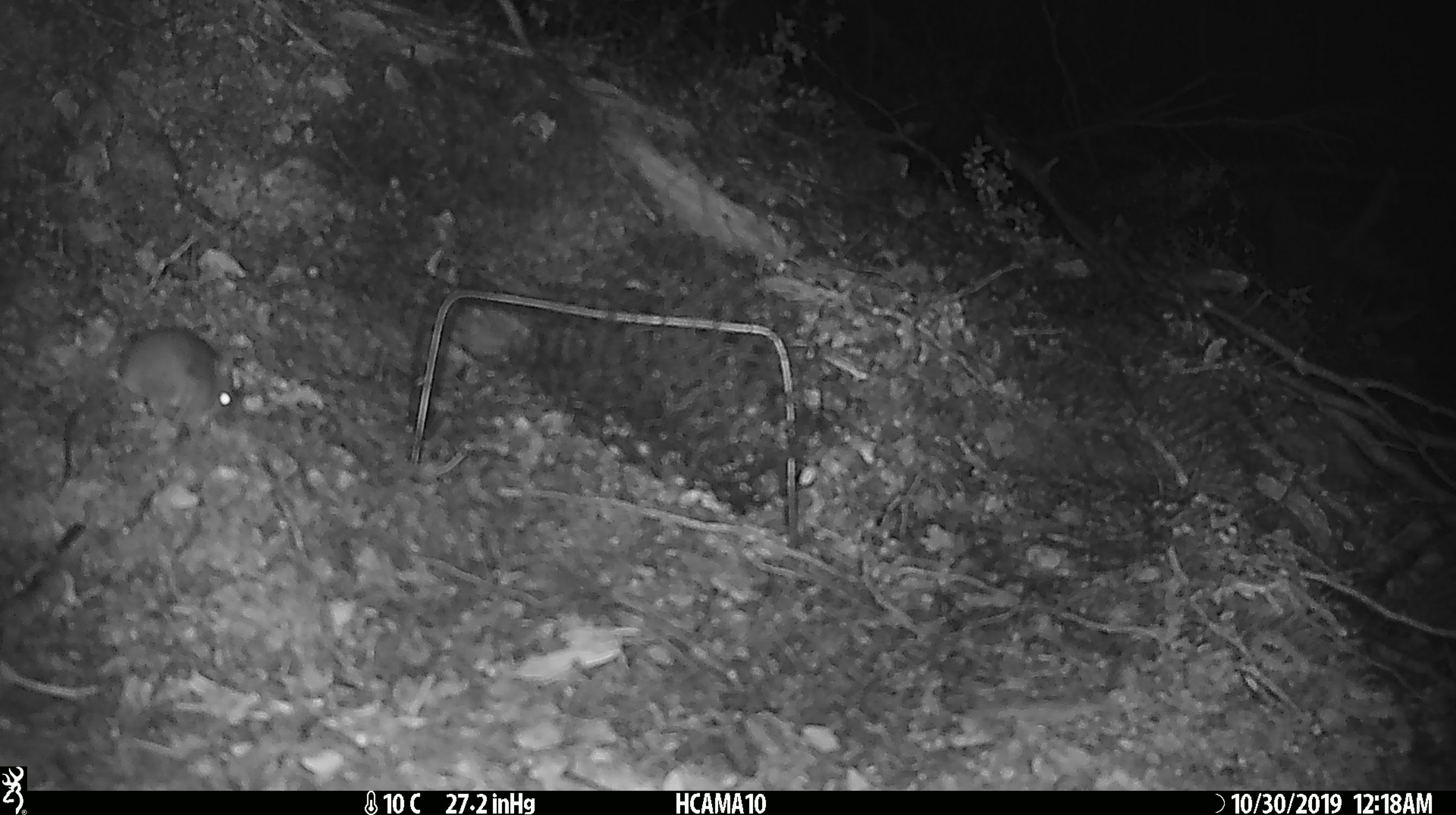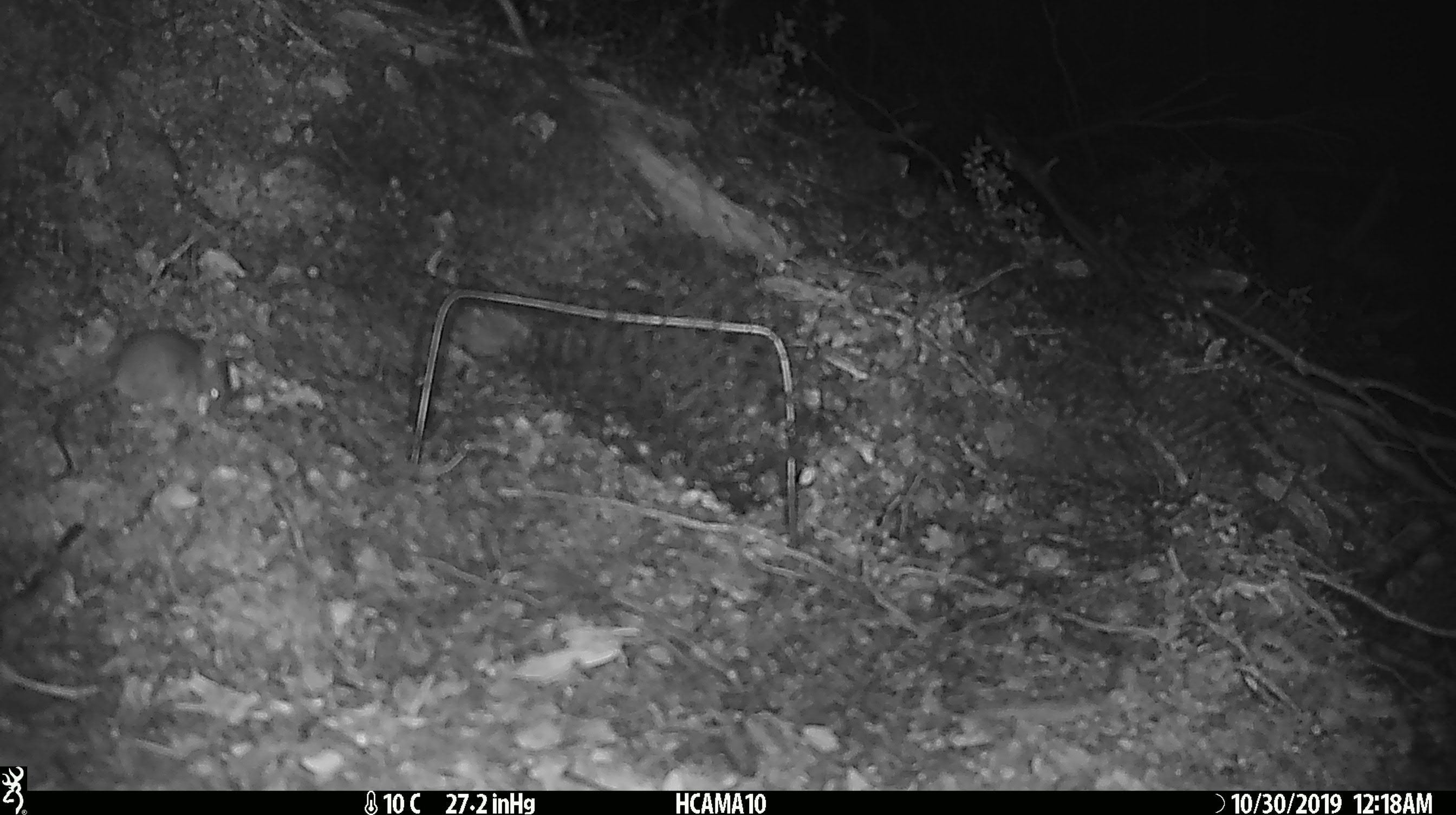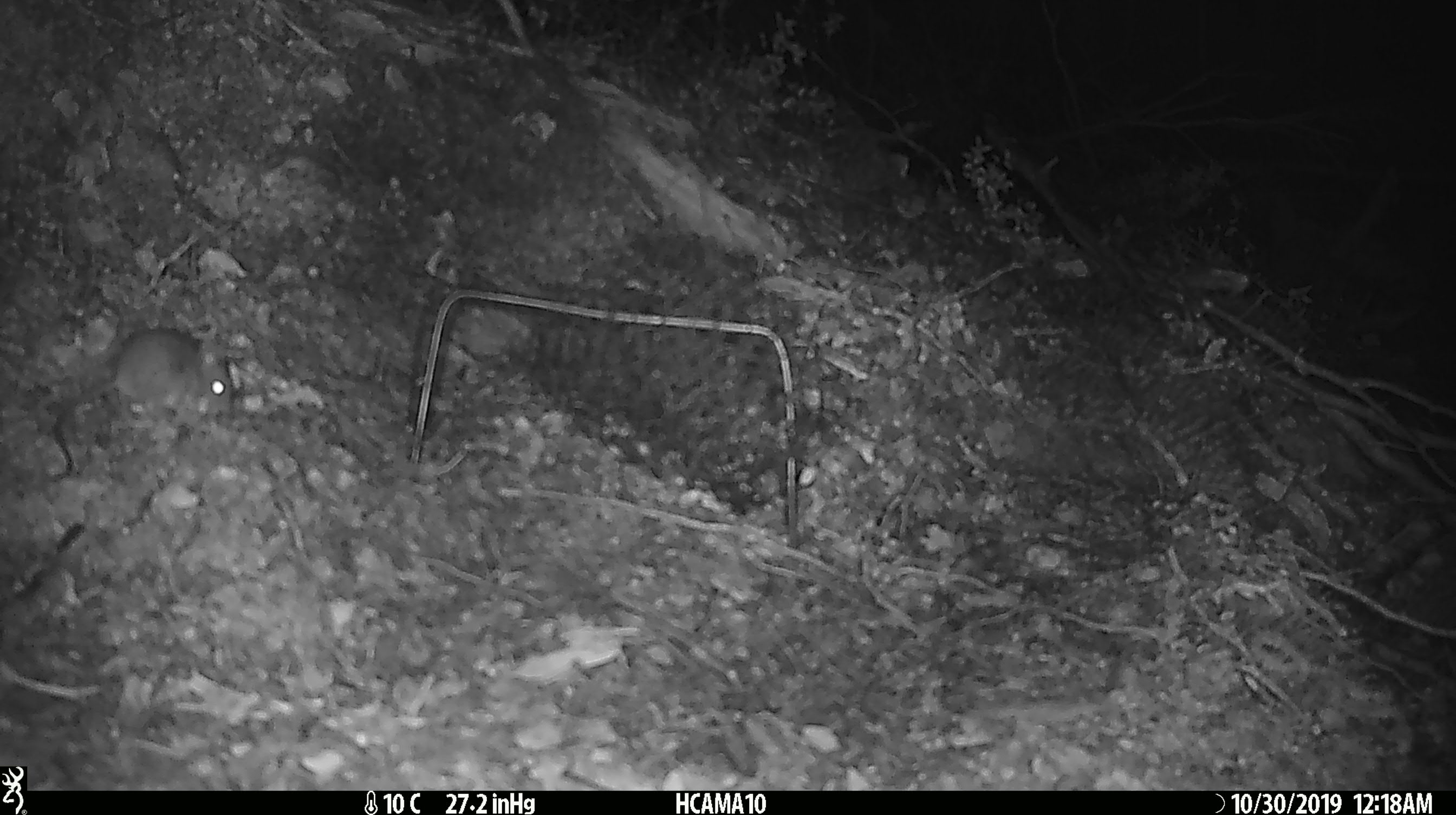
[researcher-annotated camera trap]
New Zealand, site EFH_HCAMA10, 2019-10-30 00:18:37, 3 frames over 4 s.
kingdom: Animalia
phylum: Chordata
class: Mammalia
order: Rodentia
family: Muridae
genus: Mus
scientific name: Mus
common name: mouse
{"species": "mouse (Mus)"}